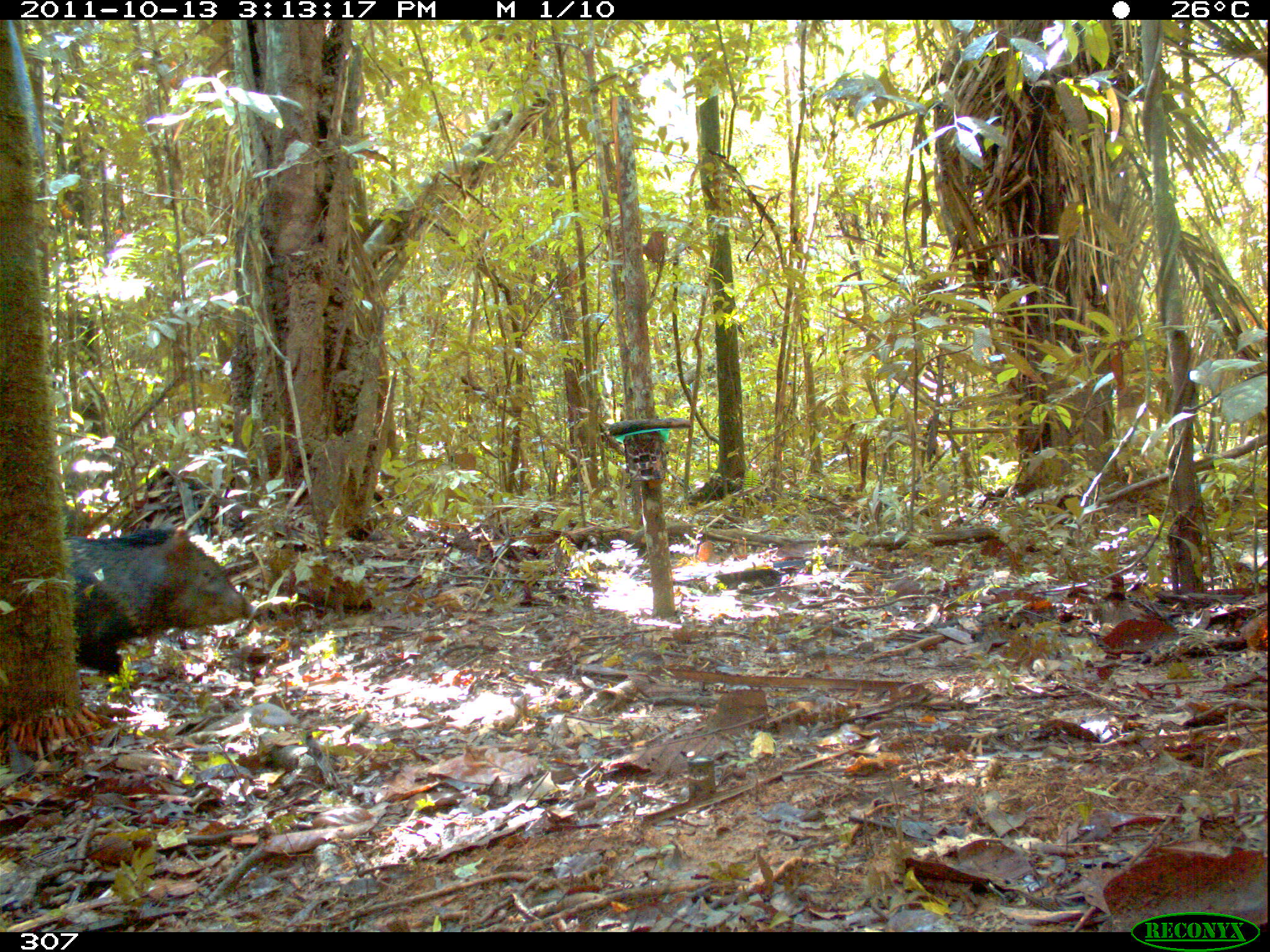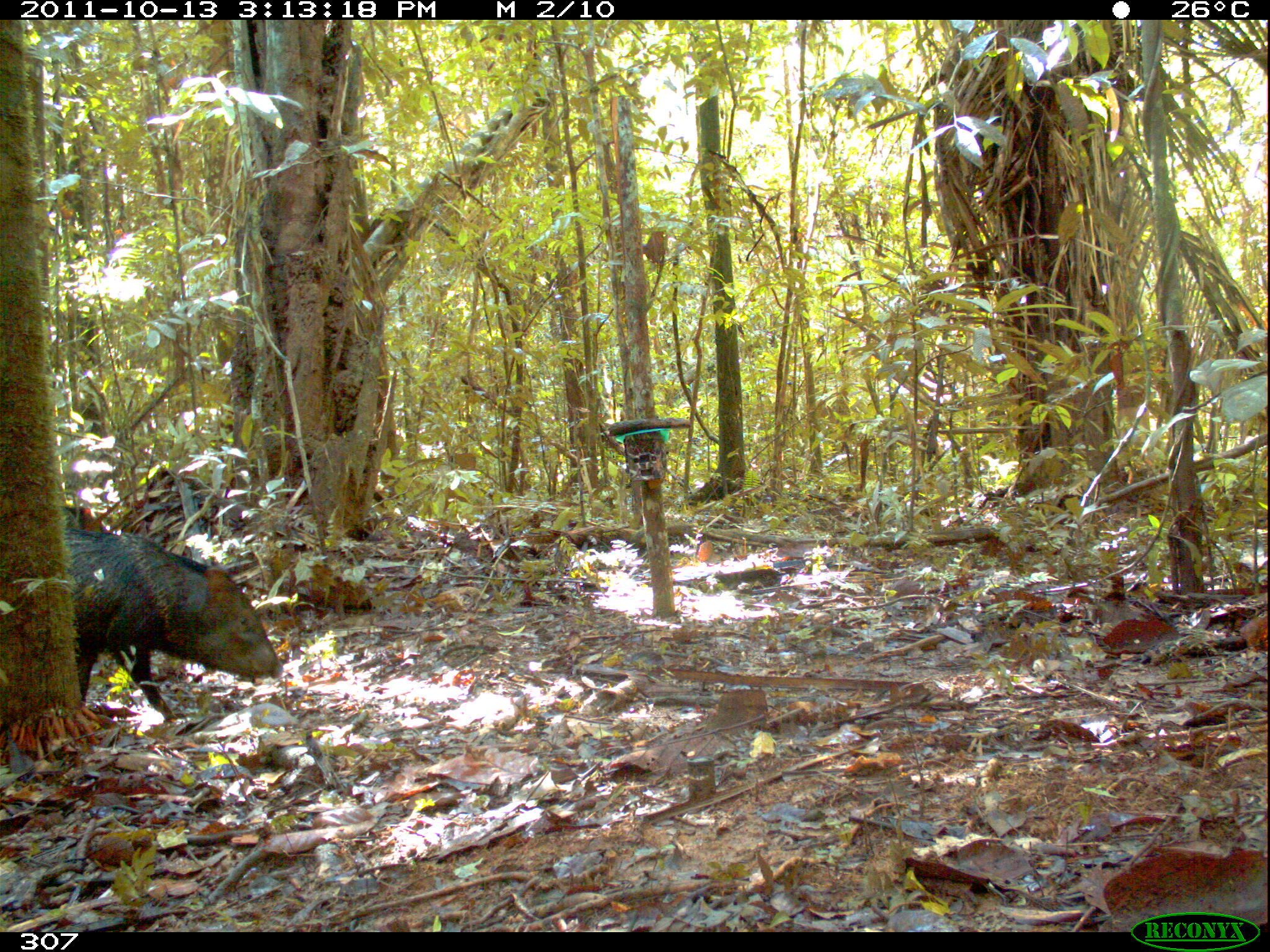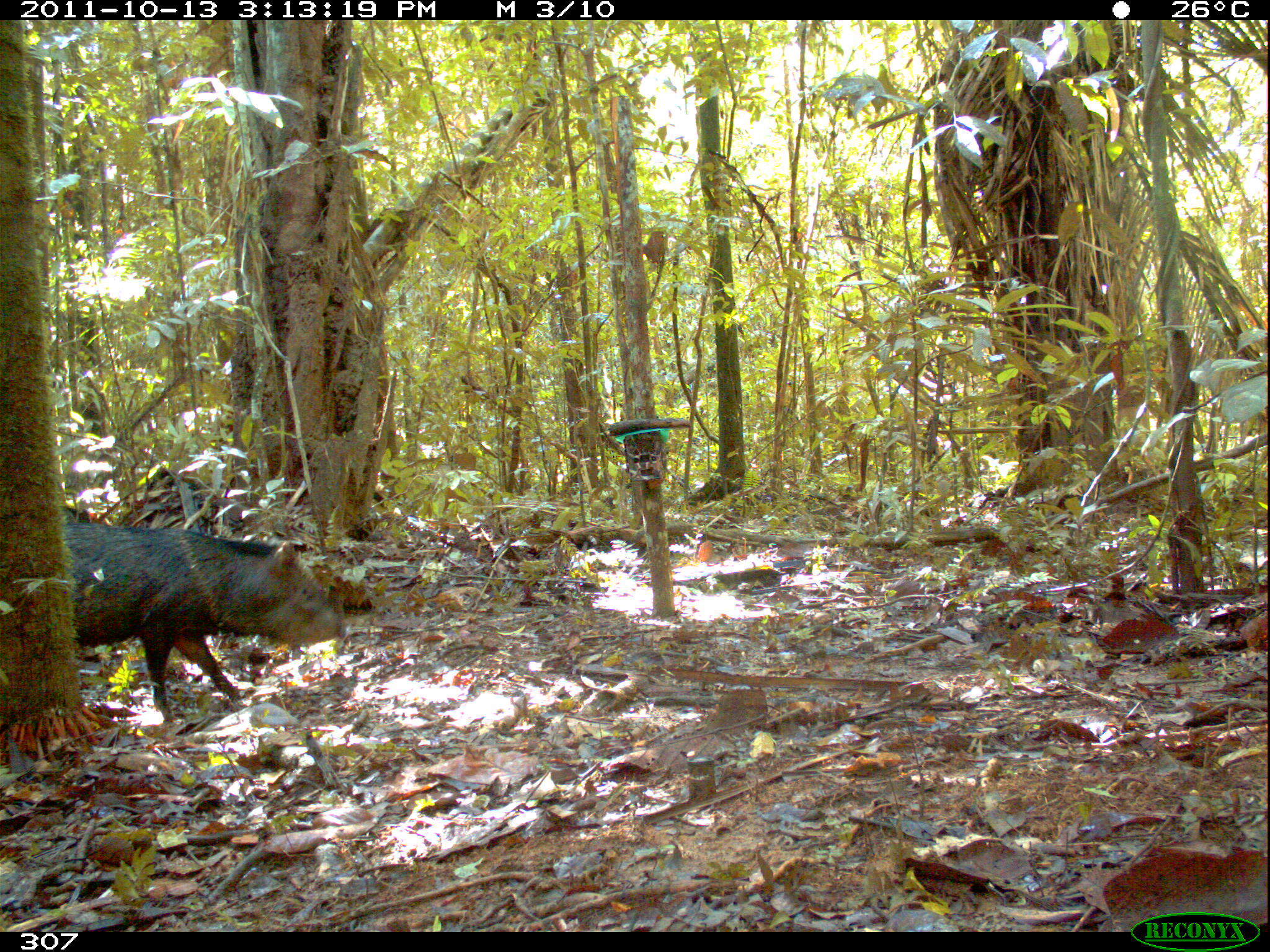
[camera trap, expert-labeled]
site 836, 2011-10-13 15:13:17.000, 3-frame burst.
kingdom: Animalia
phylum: Chordata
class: Mammalia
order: Artiodactyla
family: Tayassuidae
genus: Pecari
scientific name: Pecari tajacu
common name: collared peccary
Pecari tajacu (collared peccary).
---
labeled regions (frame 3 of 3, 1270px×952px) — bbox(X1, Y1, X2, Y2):
pecari tajacu: bbox(64, 520, 347, 723)